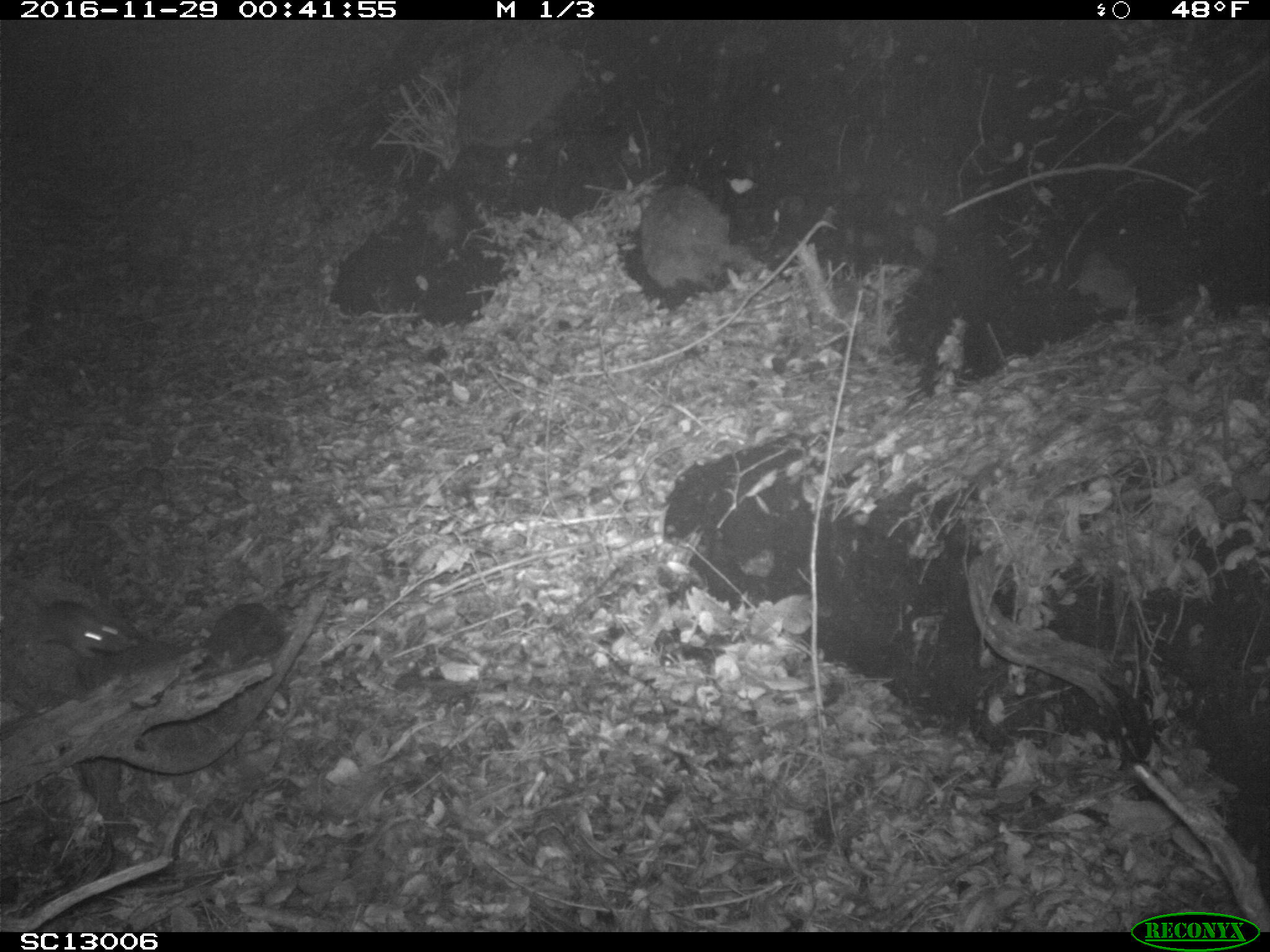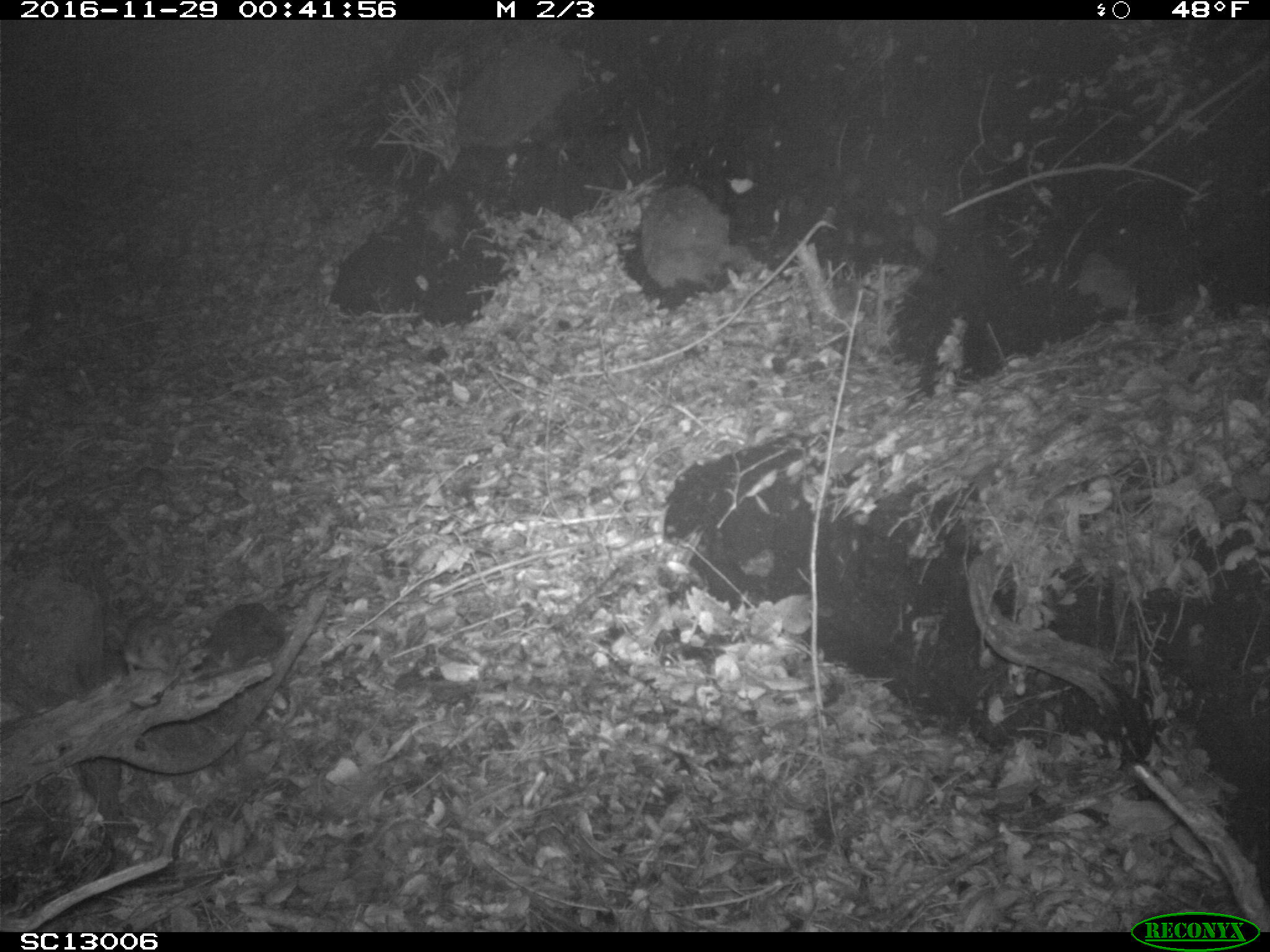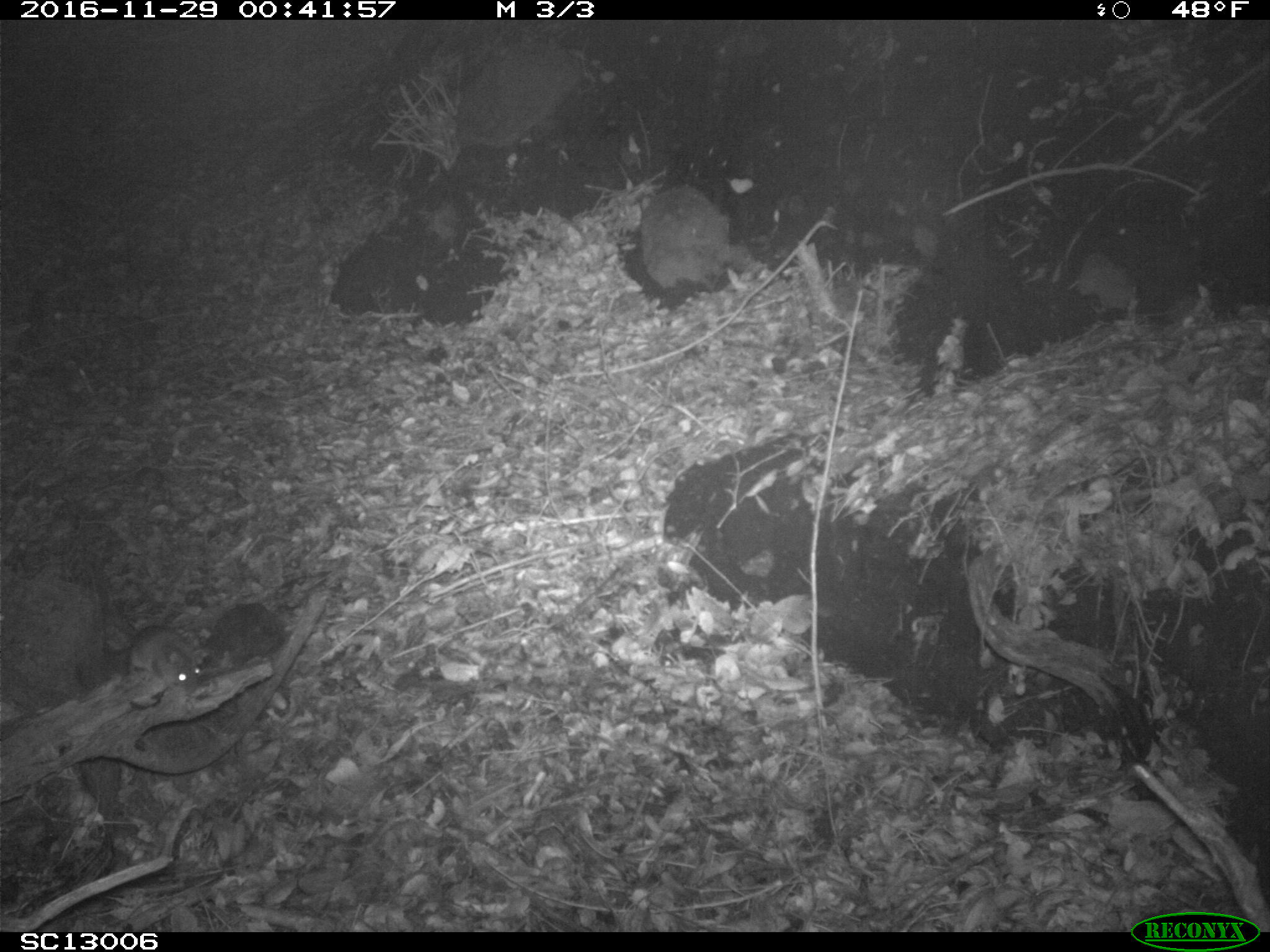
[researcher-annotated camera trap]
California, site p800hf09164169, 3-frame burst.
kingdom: Animalia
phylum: Chordata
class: Mammalia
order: Rodentia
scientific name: Rodentia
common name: rodent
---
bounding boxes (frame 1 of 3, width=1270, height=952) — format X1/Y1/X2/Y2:
rodent: 7/575/141/662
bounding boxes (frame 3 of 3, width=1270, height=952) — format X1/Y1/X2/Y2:
rodent: 107/606/215/697